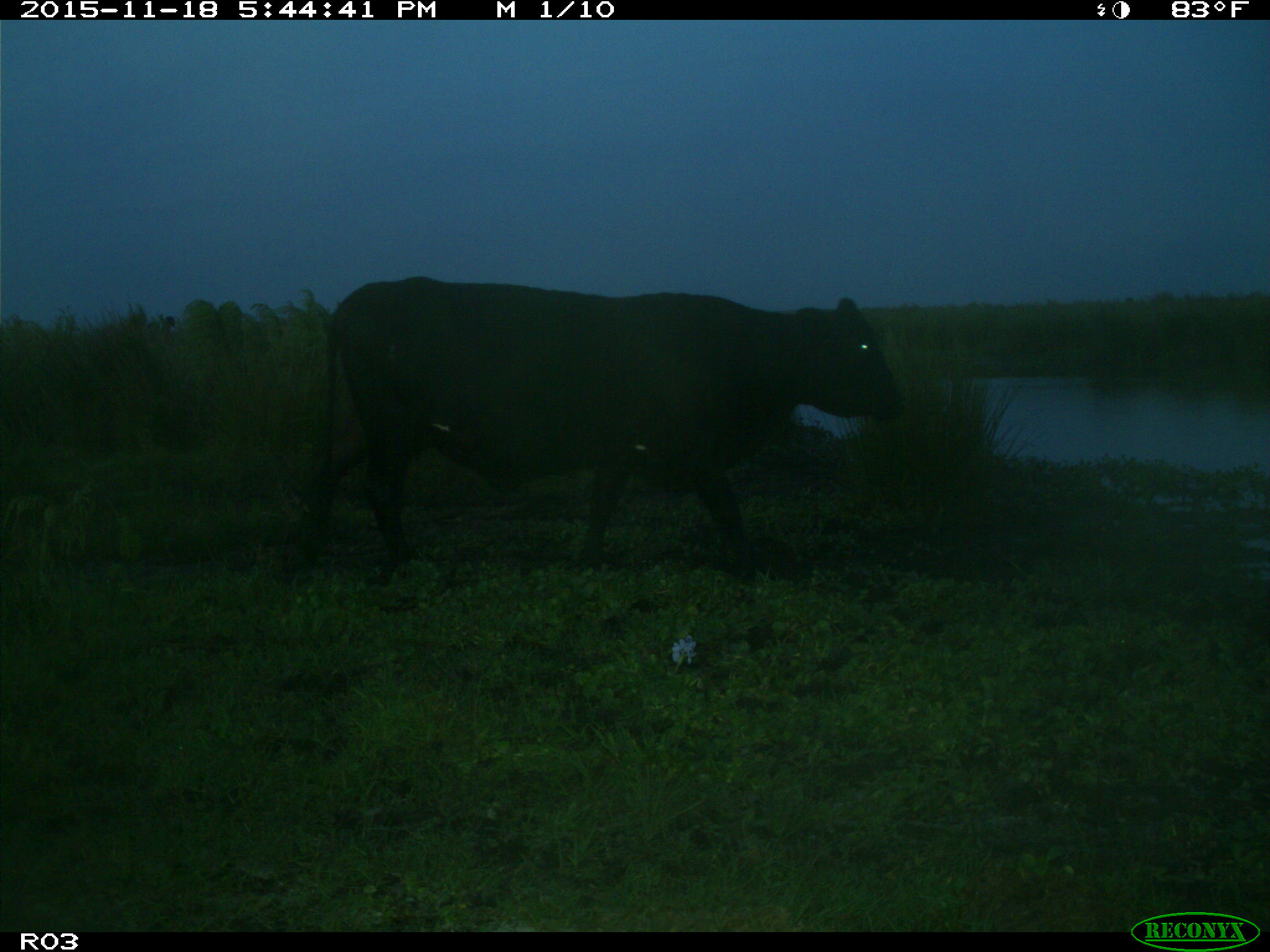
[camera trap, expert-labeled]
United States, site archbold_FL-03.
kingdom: Animalia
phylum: Chordata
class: Mammalia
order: Artiodactyla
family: Bovidae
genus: Bos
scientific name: Bos taurus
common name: domestic cow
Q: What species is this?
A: Bos taurus (domestic cow).